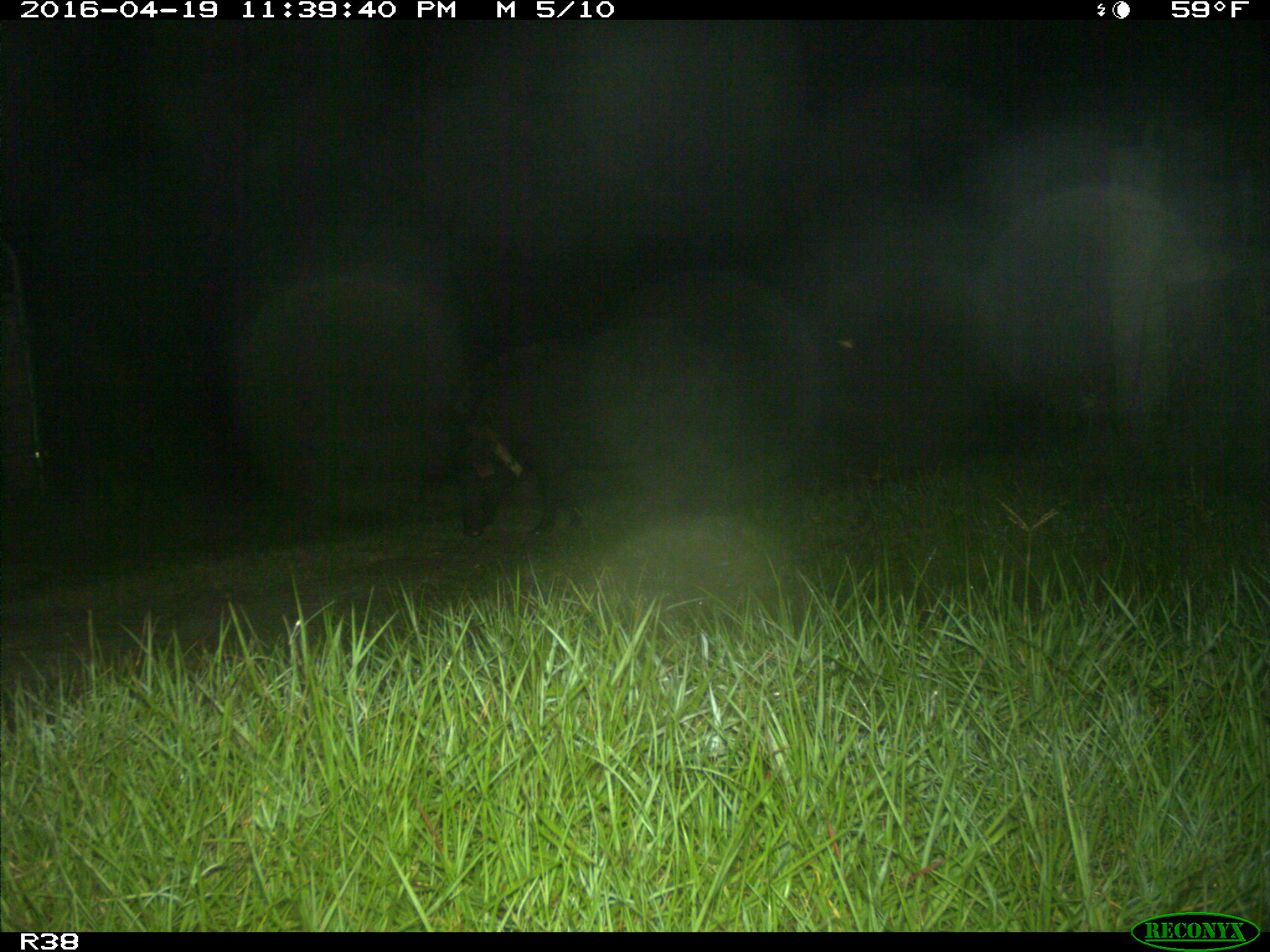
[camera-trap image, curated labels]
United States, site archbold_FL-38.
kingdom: Animalia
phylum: Chordata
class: Mammalia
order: Artiodactyla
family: Suidae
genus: Sus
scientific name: Sus scrofa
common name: wild boar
Sus scrofa (wild boar).